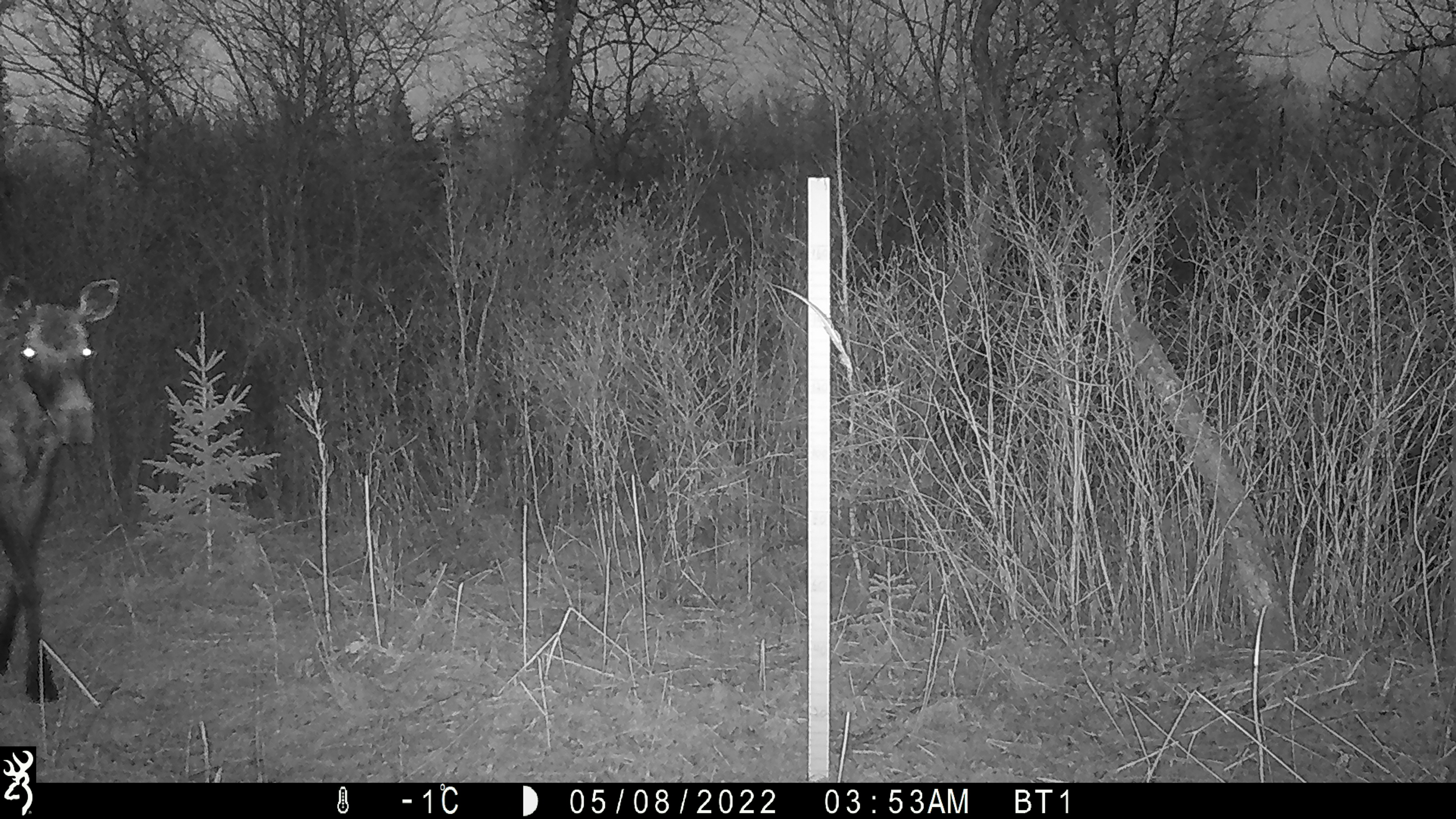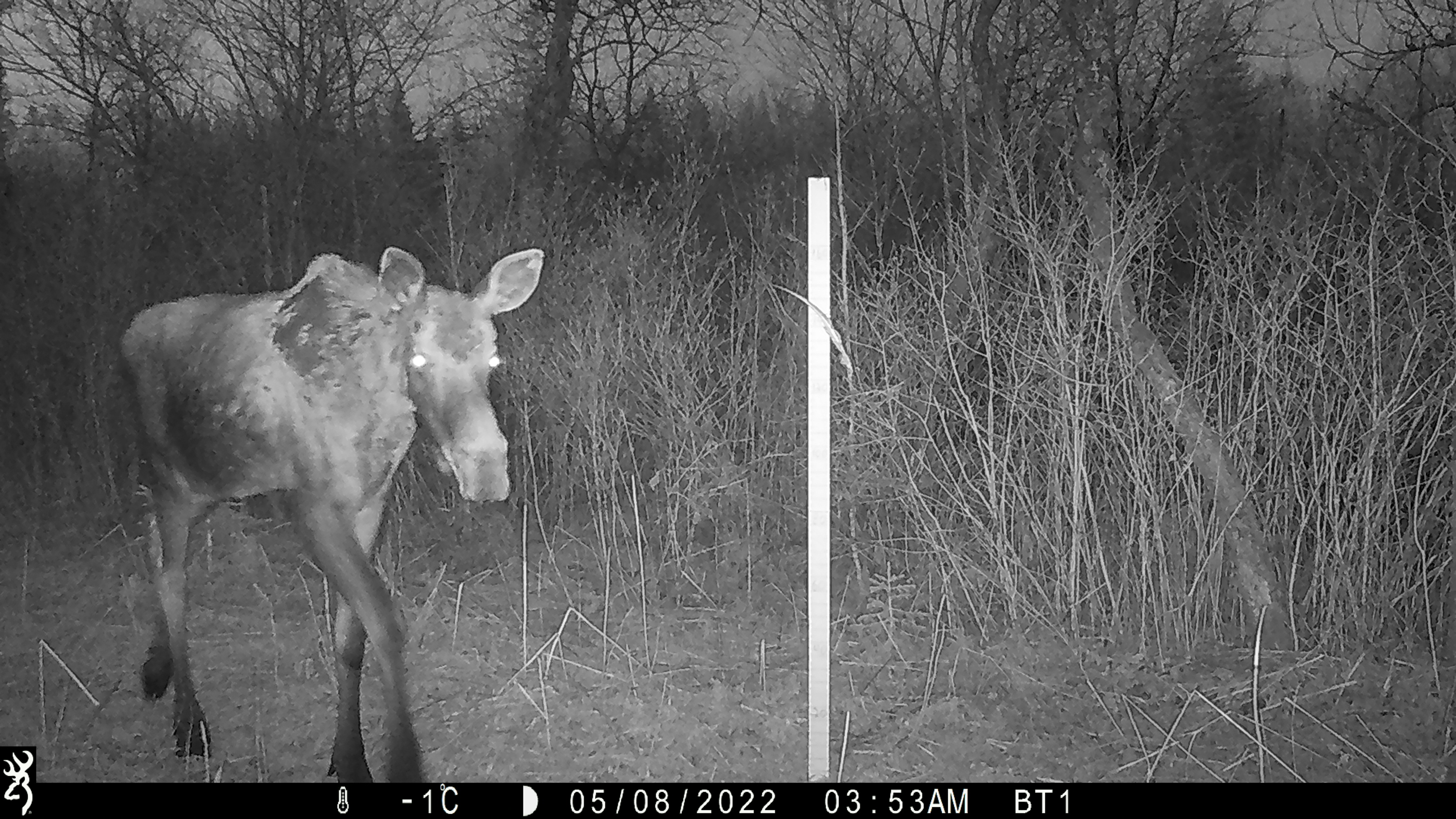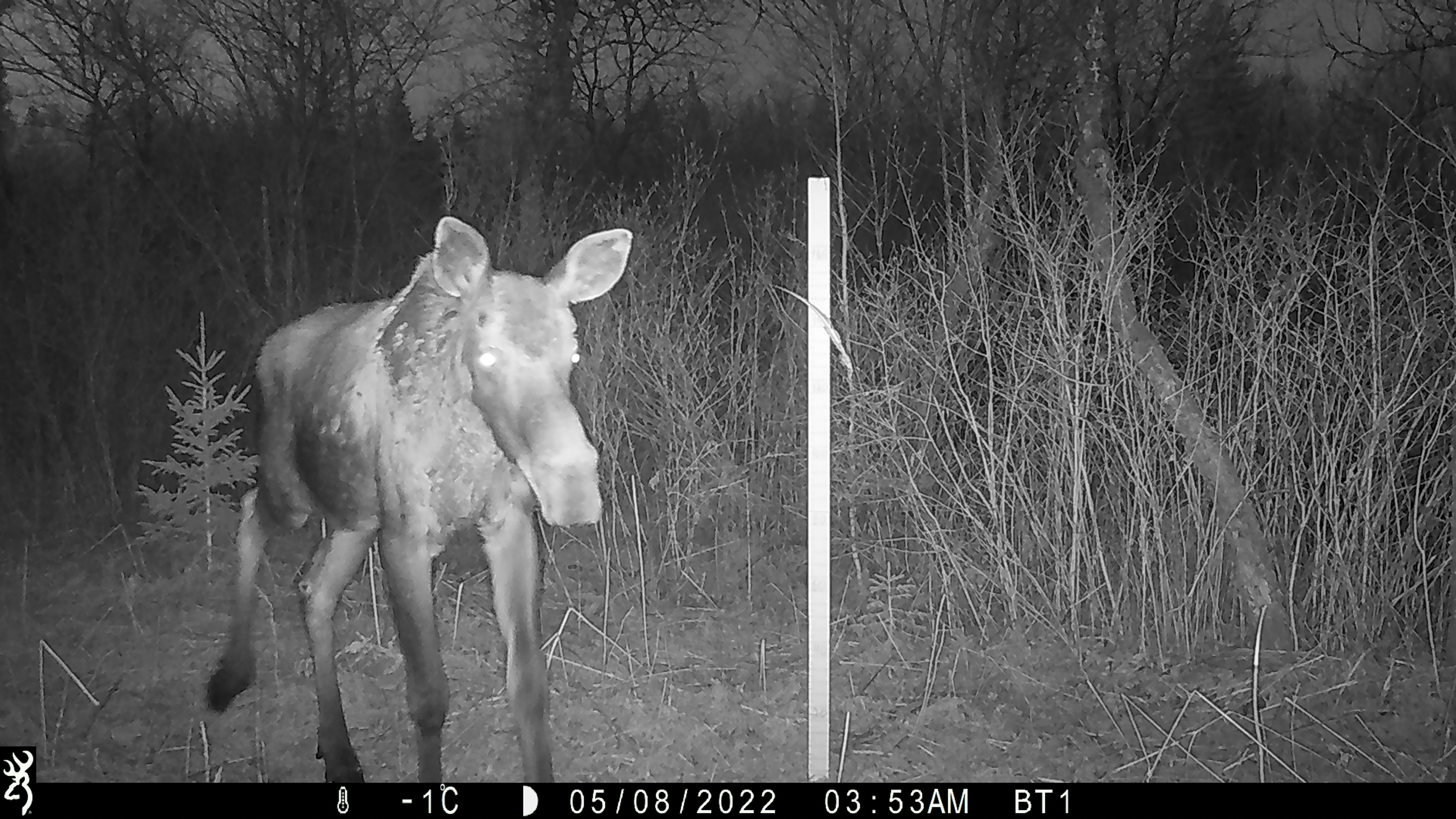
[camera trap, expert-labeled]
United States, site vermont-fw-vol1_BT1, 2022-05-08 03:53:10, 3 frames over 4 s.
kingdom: Animalia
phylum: Chordata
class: Mammalia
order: Artiodactyla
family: Cervidae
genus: Alces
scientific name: Alces alces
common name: moose